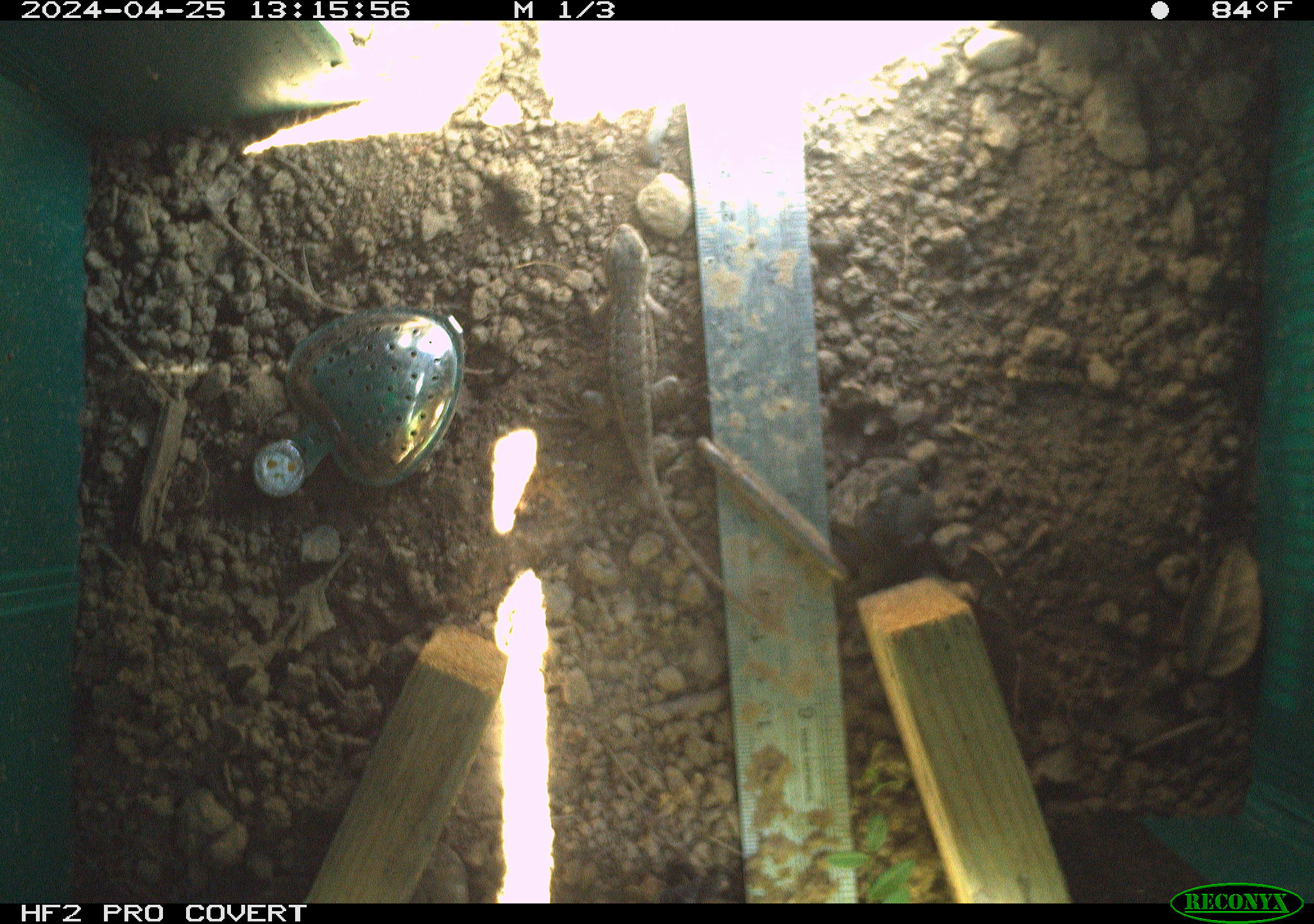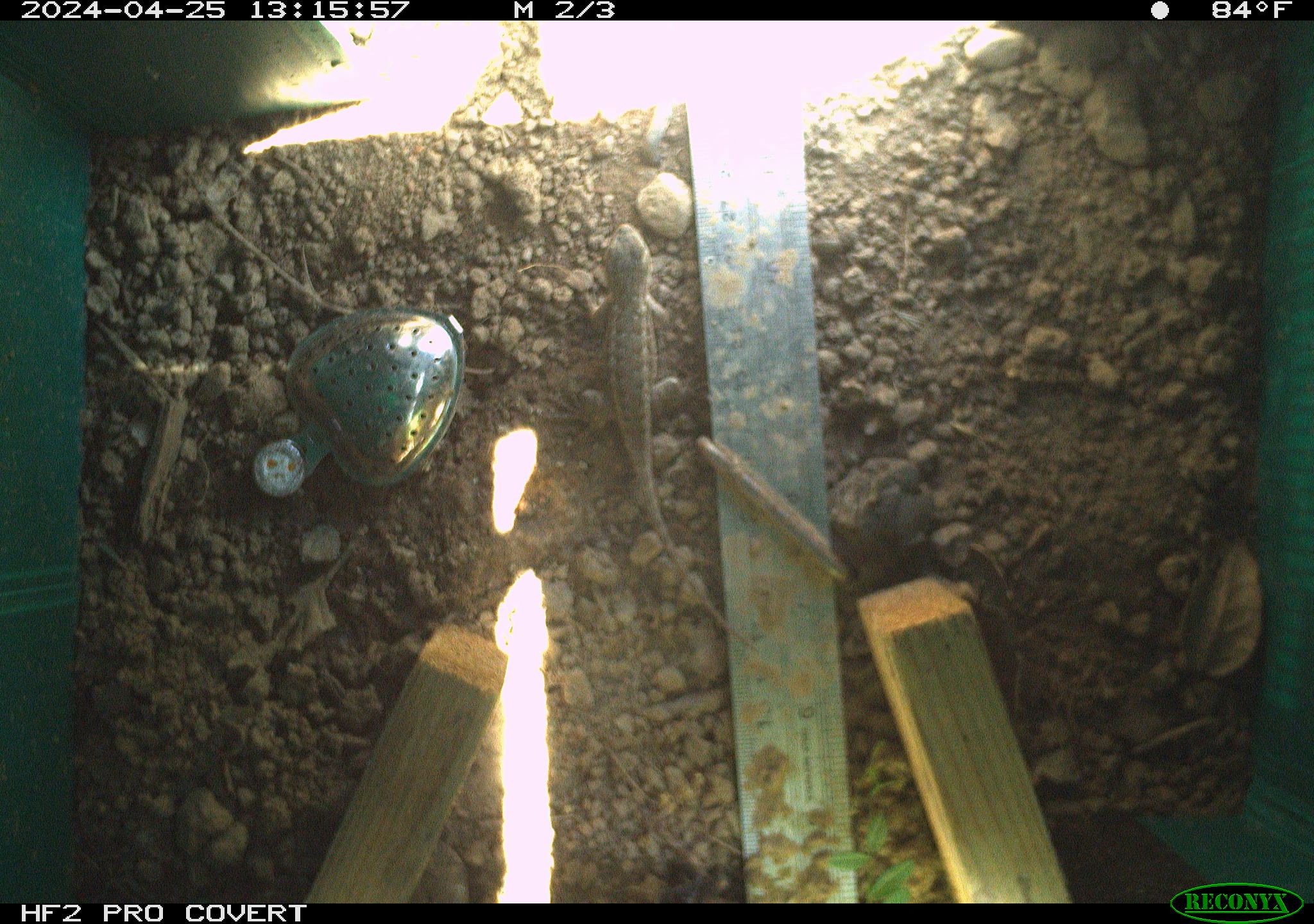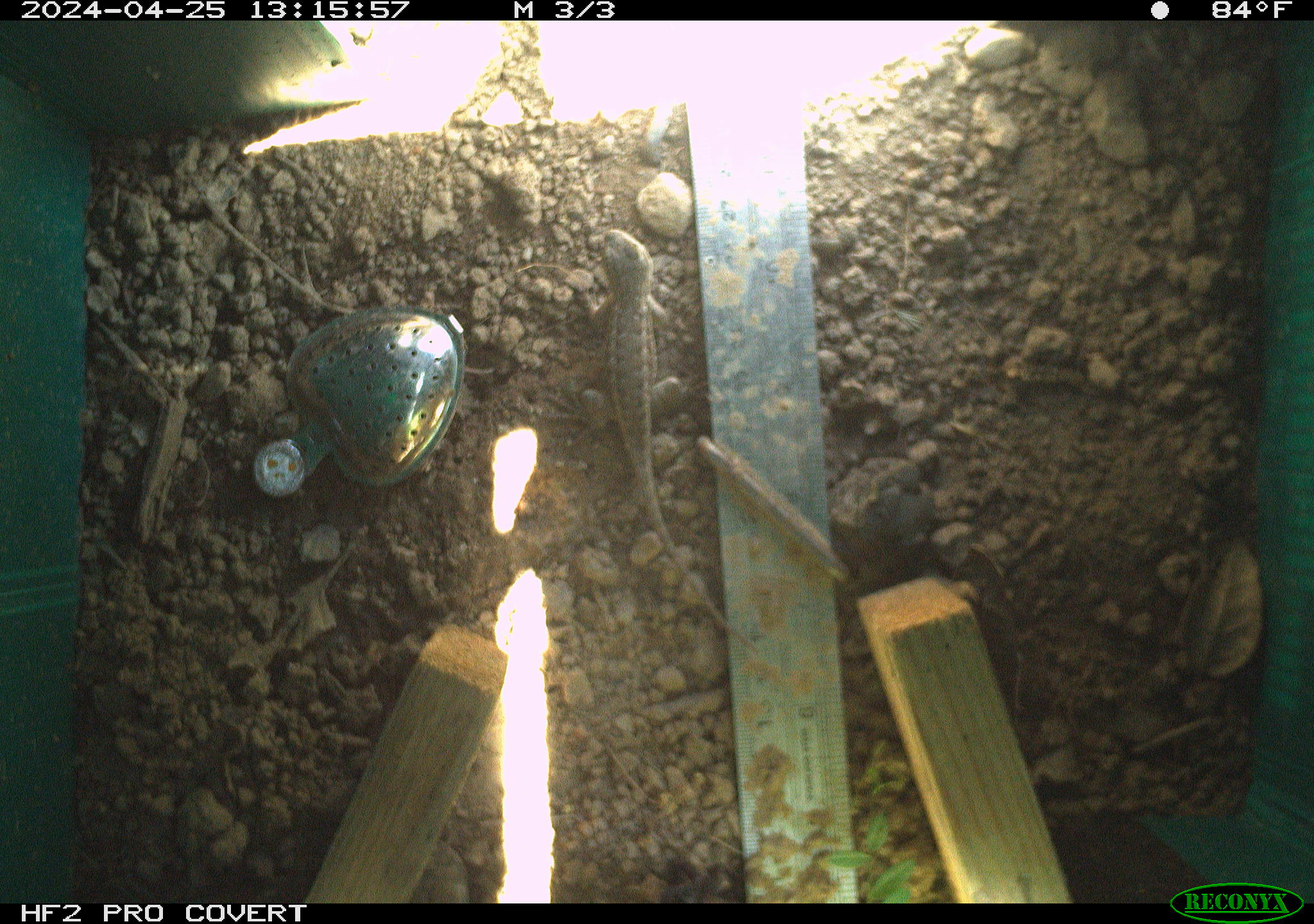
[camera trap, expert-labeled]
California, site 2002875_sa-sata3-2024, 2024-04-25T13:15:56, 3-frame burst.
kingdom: Animalia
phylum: Chordata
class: Reptilia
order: Squamata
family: Phrynosomatidae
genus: Sceloporus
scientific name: Sceloporus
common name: spiny lizards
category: sceloporus species